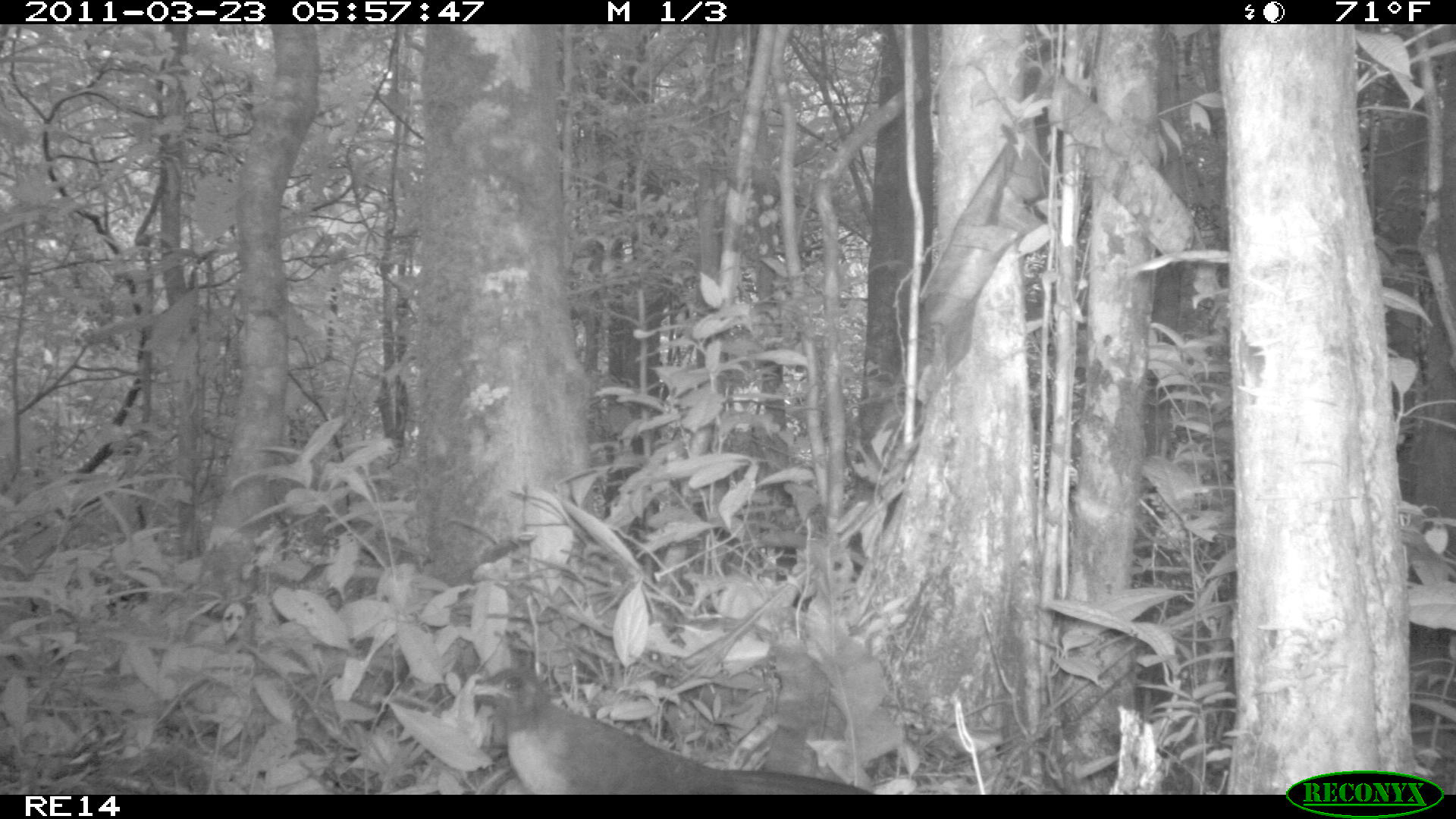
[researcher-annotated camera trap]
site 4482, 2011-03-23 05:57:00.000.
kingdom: Animalia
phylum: Chordata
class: Aves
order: Cuculiformes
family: Cuculidae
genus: Coua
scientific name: Coua serriana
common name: red-breasted coua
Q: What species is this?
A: Coua serriana (red-breasted coua).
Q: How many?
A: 1.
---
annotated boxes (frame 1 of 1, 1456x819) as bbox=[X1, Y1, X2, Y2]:
coua serriana: bbox=[467, 665, 872, 791]